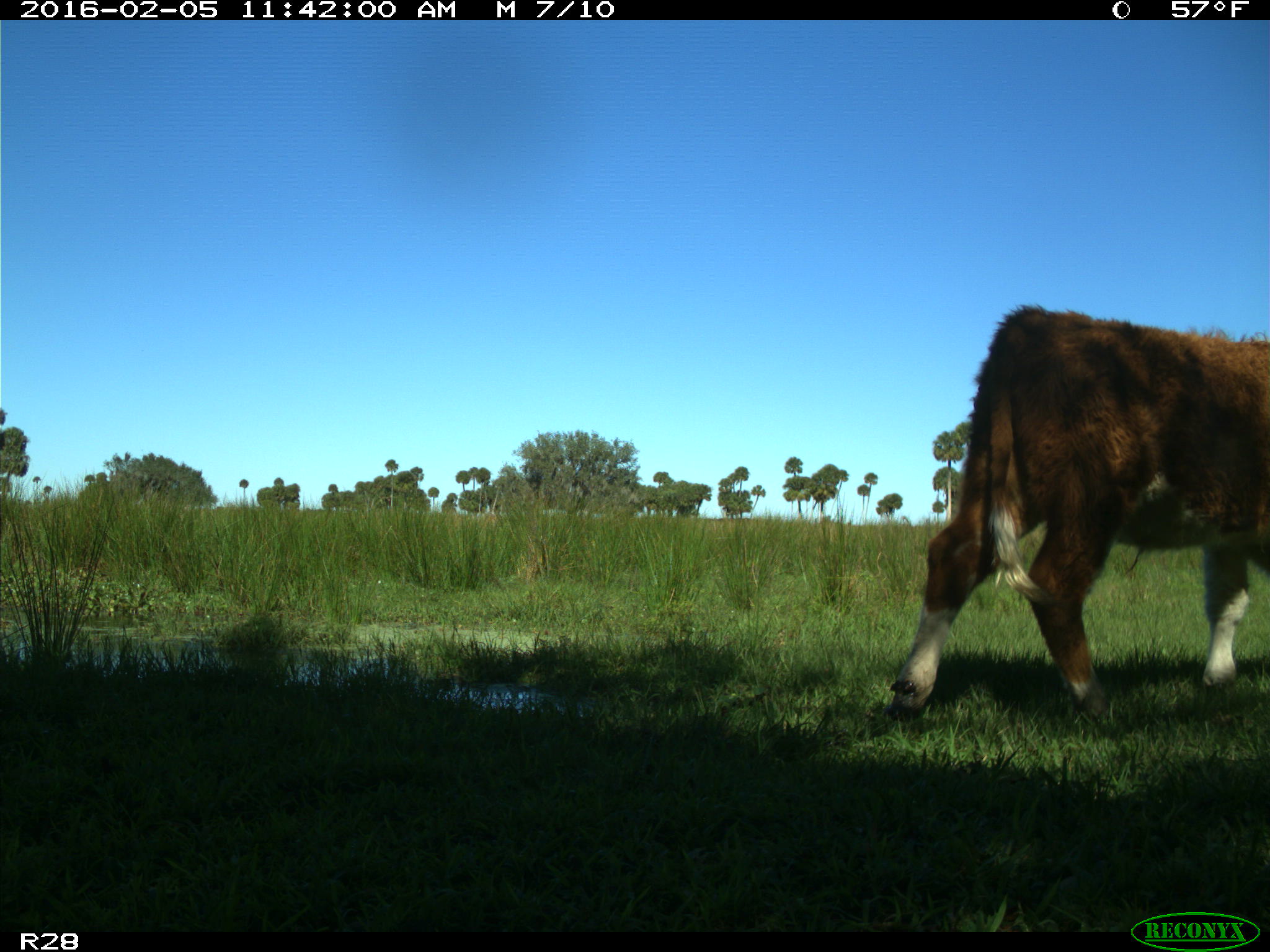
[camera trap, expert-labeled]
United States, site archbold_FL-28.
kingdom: Animalia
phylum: Chordata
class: Mammalia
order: Artiodactyla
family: Bovidae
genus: Bos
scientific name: Bos taurus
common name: domestic cow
Bos taurus (domestic cow).